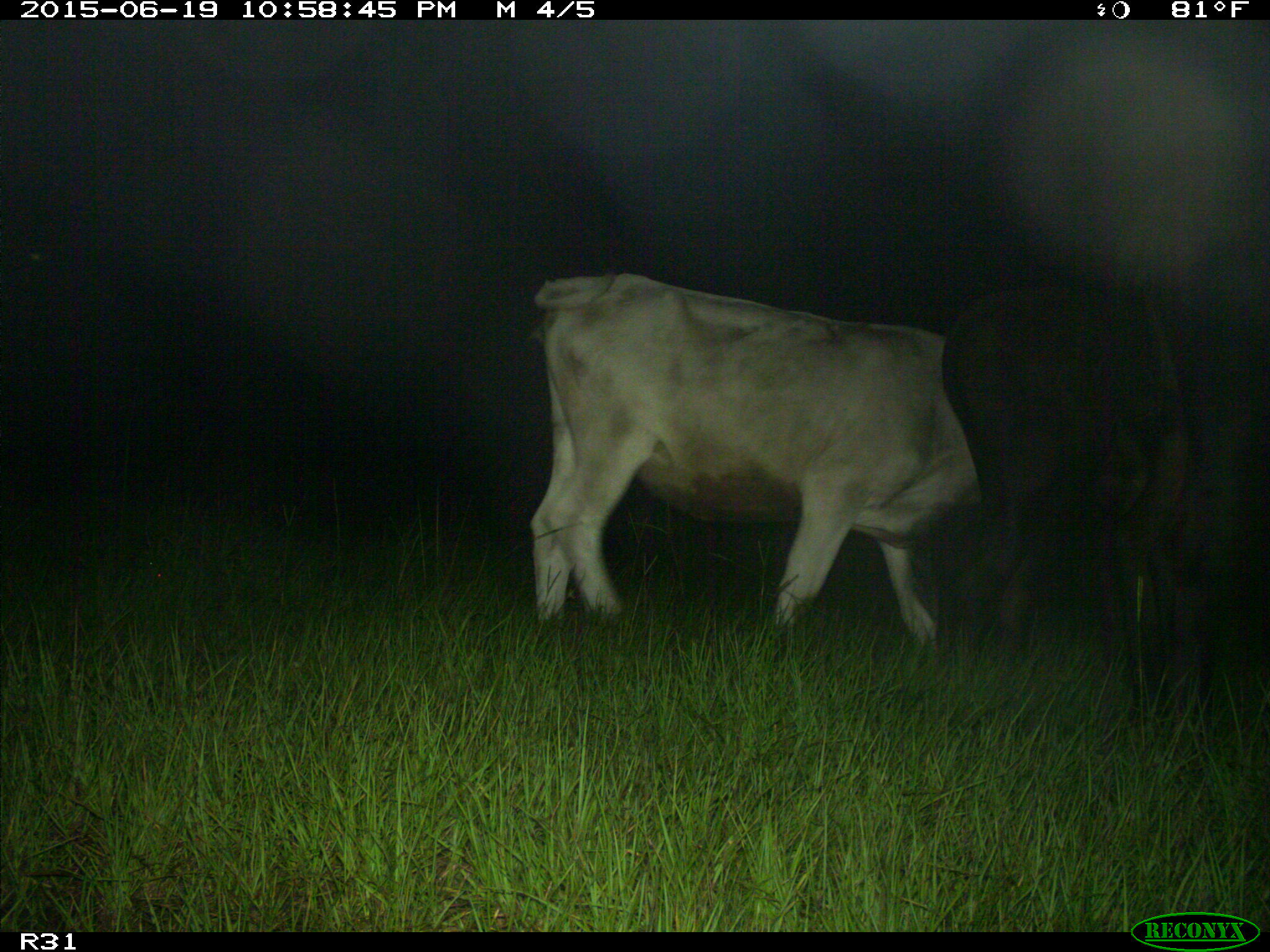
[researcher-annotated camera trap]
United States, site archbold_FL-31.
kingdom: Animalia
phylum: Chordata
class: Mammalia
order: Artiodactyla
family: Bovidae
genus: Bos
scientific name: Bos taurus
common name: domestic cow